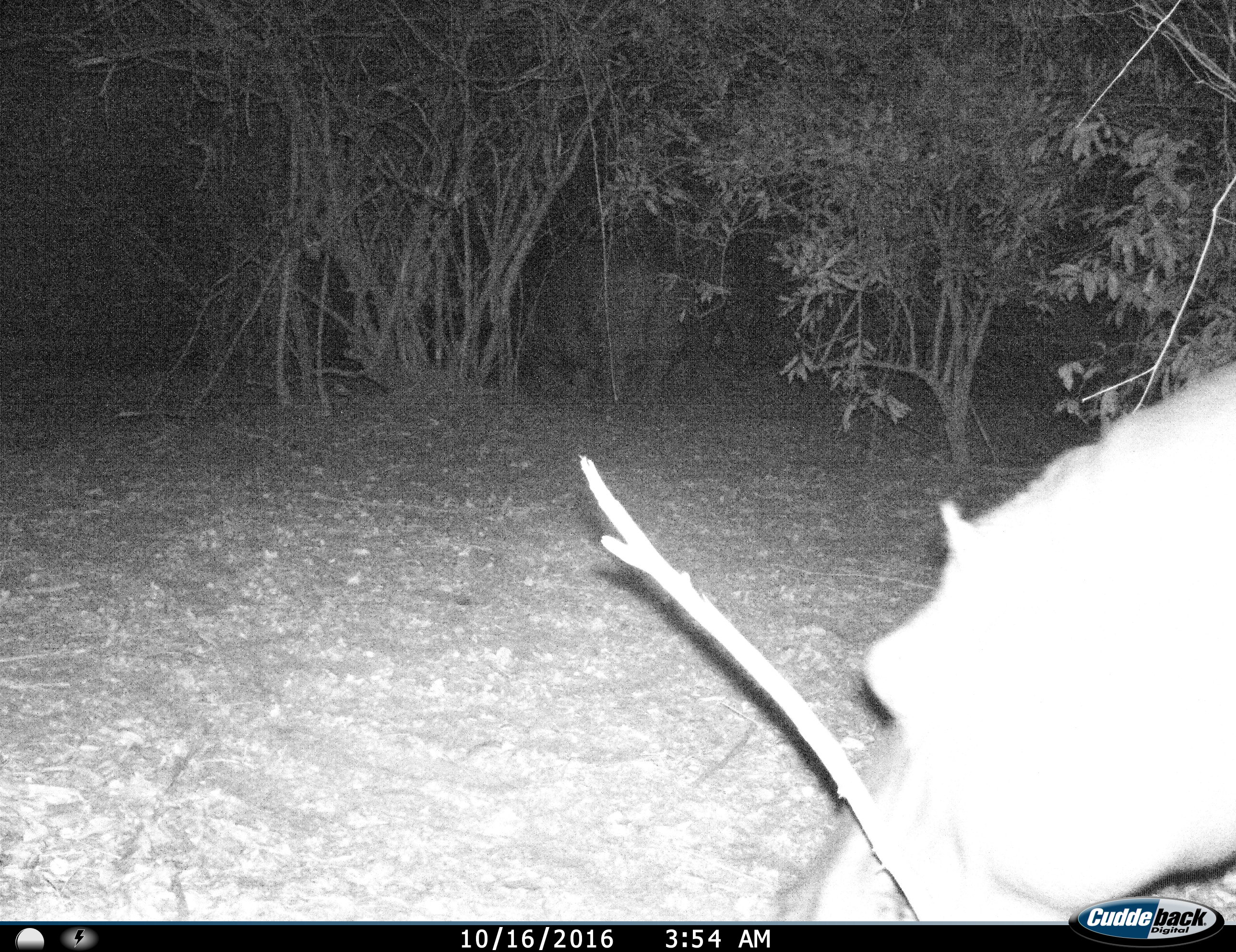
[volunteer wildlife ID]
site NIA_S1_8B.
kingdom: Animalia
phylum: Chordata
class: Mammalia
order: Artiodactyla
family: Hippopotamidae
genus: Hippopotamus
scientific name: Hippopotamus amphibius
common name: hippopotamus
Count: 1.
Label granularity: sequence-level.